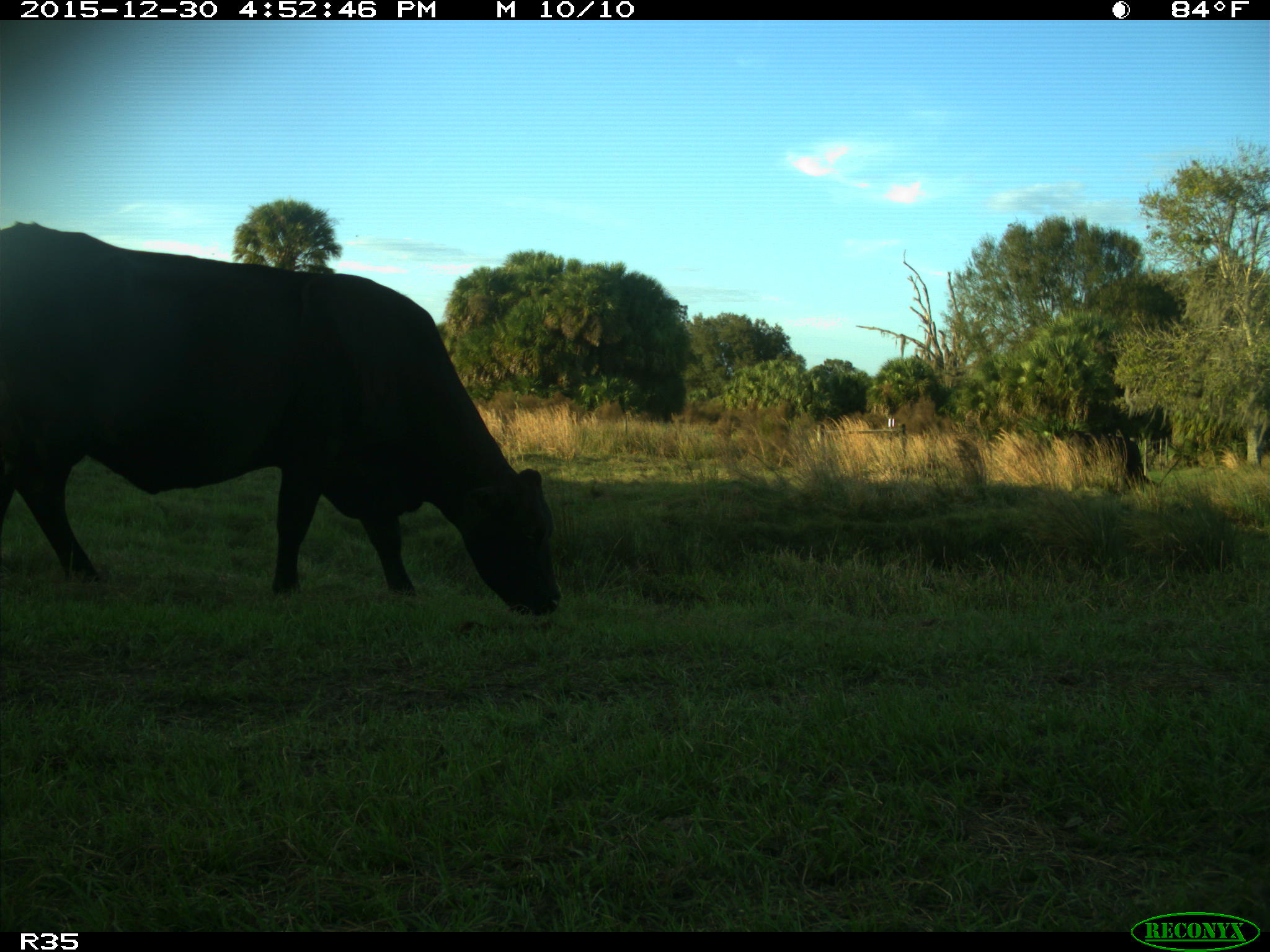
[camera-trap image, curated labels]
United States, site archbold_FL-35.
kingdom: Animalia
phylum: Chordata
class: Mammalia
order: Artiodactyla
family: Bovidae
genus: Bos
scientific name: Bos taurus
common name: domestic cow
Bos taurus (domestic cow).